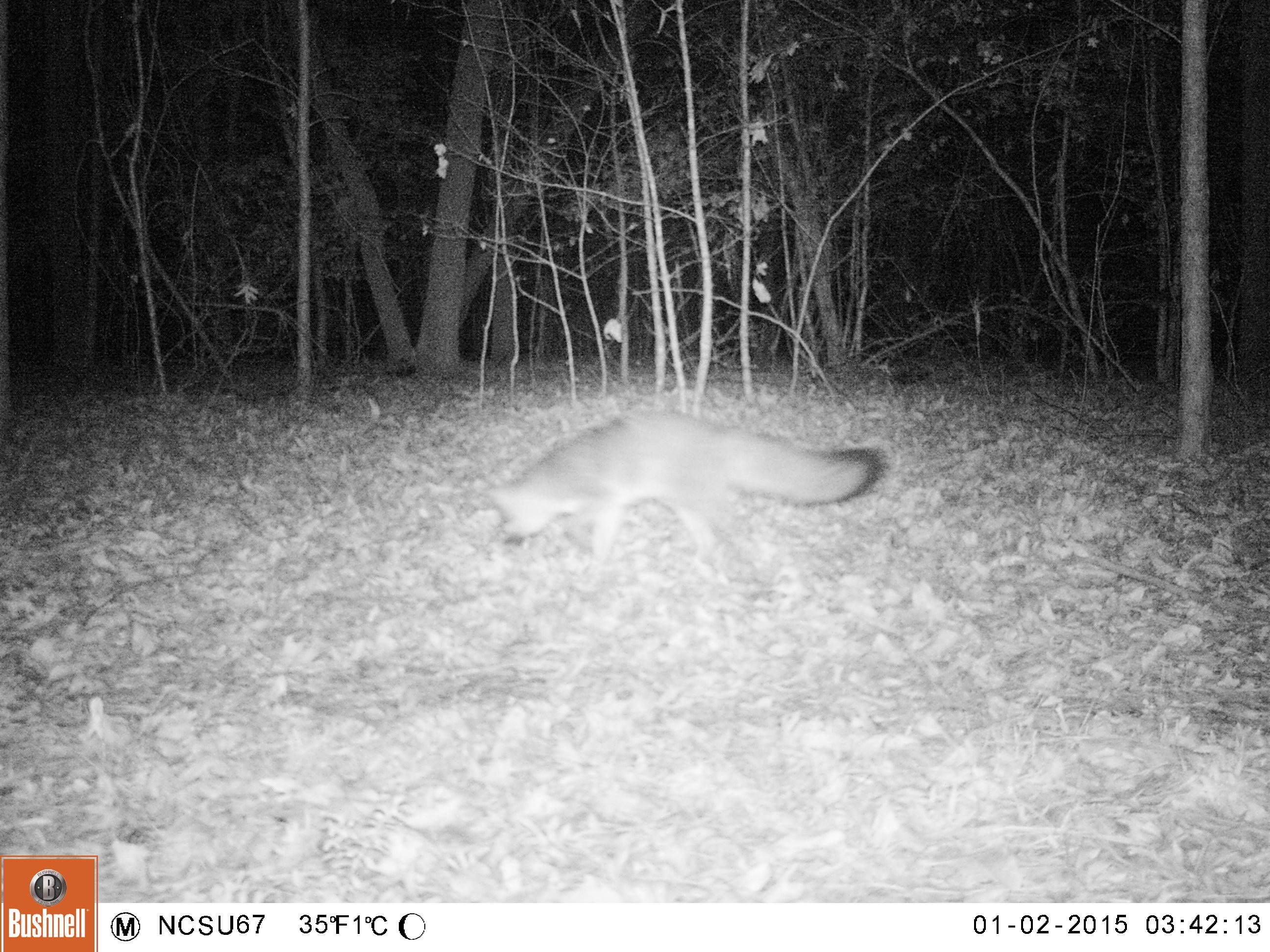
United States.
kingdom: Animalia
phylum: Chordata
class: Mammalia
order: Carnivora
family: Canidae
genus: Urocyon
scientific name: Urocyon cinereoargenteus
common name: gray fox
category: Grey Fox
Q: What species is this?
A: Grey Fox (gray fox) (Urocyon cinereoargenteus).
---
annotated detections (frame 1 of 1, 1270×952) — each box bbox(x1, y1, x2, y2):
Grey Fox: bbox(463, 397, 895, 591)